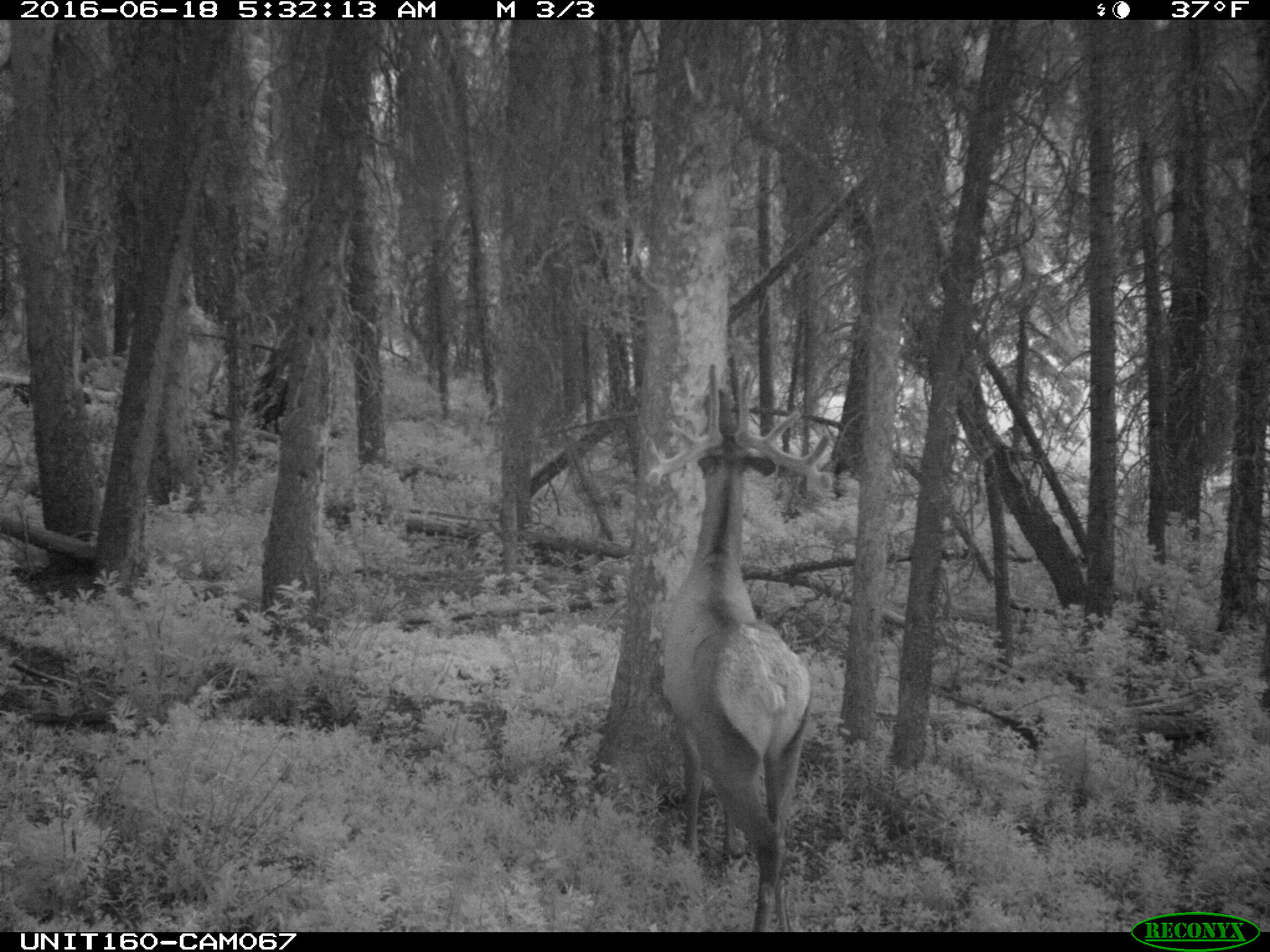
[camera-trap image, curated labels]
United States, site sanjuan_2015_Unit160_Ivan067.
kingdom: Animalia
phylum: Chordata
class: Mammalia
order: Artiodactyla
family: Cervidae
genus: Cervus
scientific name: Cervus elaphus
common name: red deer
Cervus elaphus (red deer).